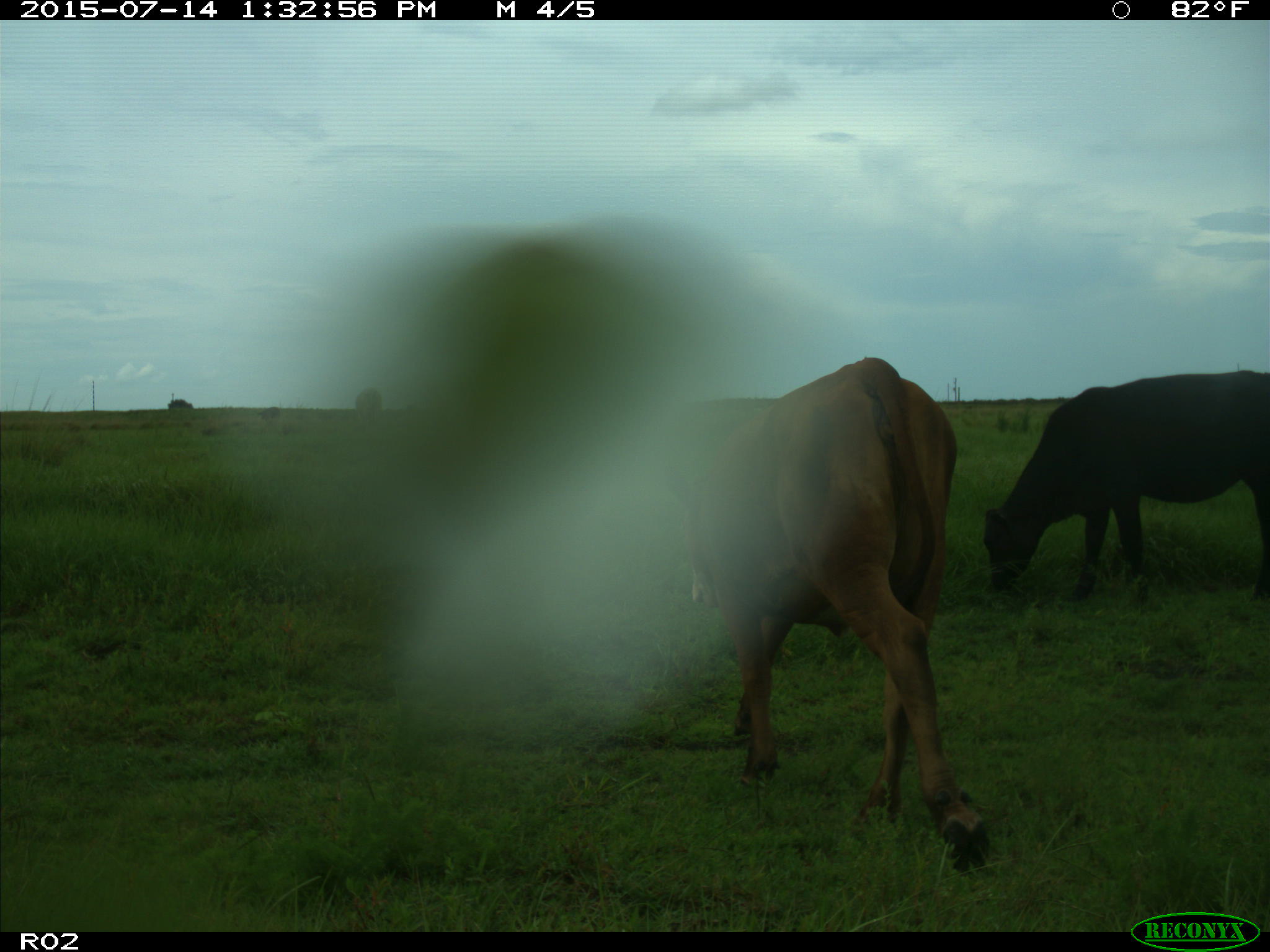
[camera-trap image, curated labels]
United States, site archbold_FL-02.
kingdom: Animalia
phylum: Chordata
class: Mammalia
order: Artiodactyla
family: Bovidae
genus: Bos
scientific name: Bos taurus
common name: domestic cow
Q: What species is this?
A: Bos taurus (domestic cow).